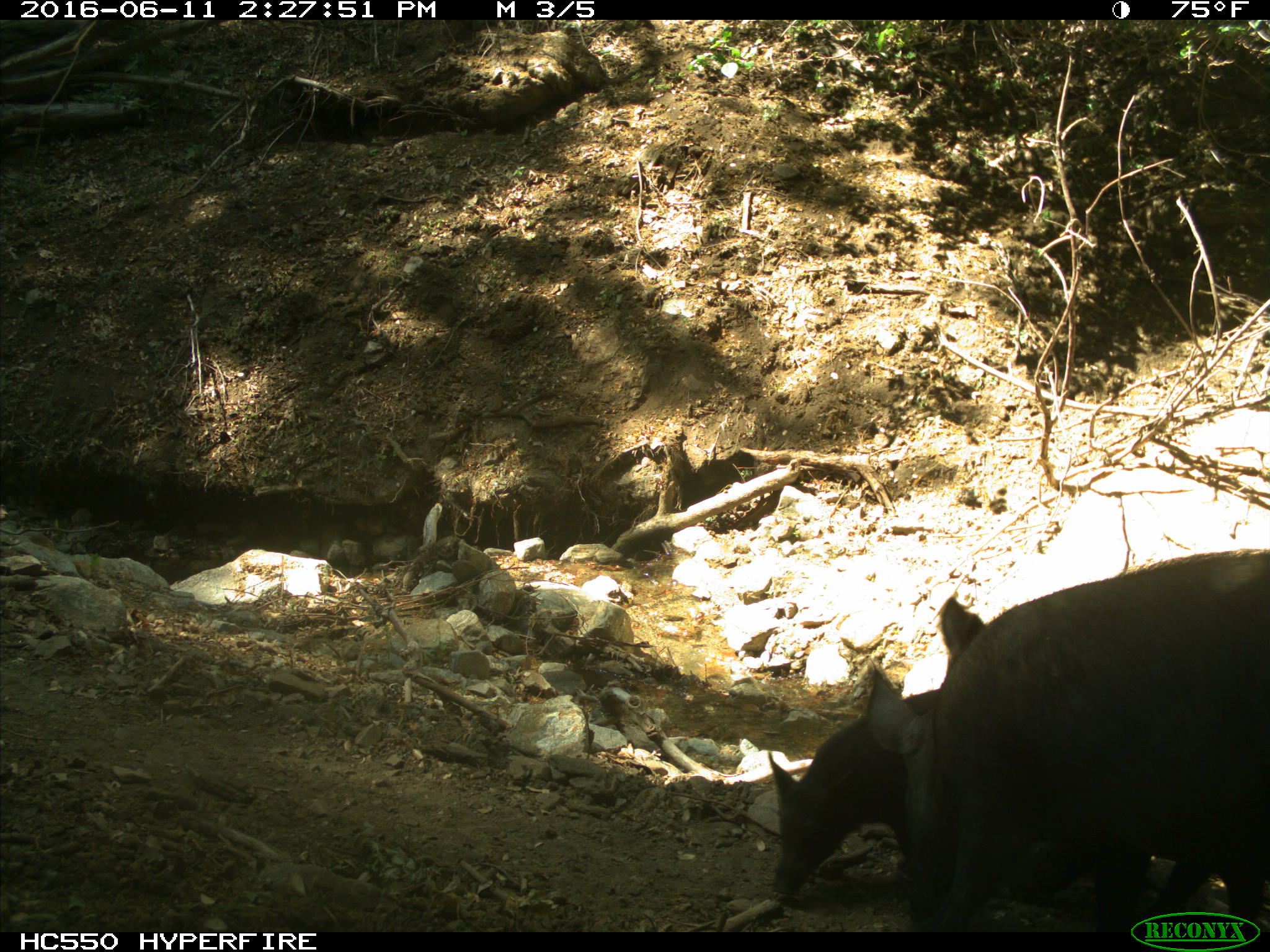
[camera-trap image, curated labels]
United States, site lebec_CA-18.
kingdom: Animalia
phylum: Chordata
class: Mammalia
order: Artiodactyla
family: Suidae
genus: Sus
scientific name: Sus scrofa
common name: wild boar